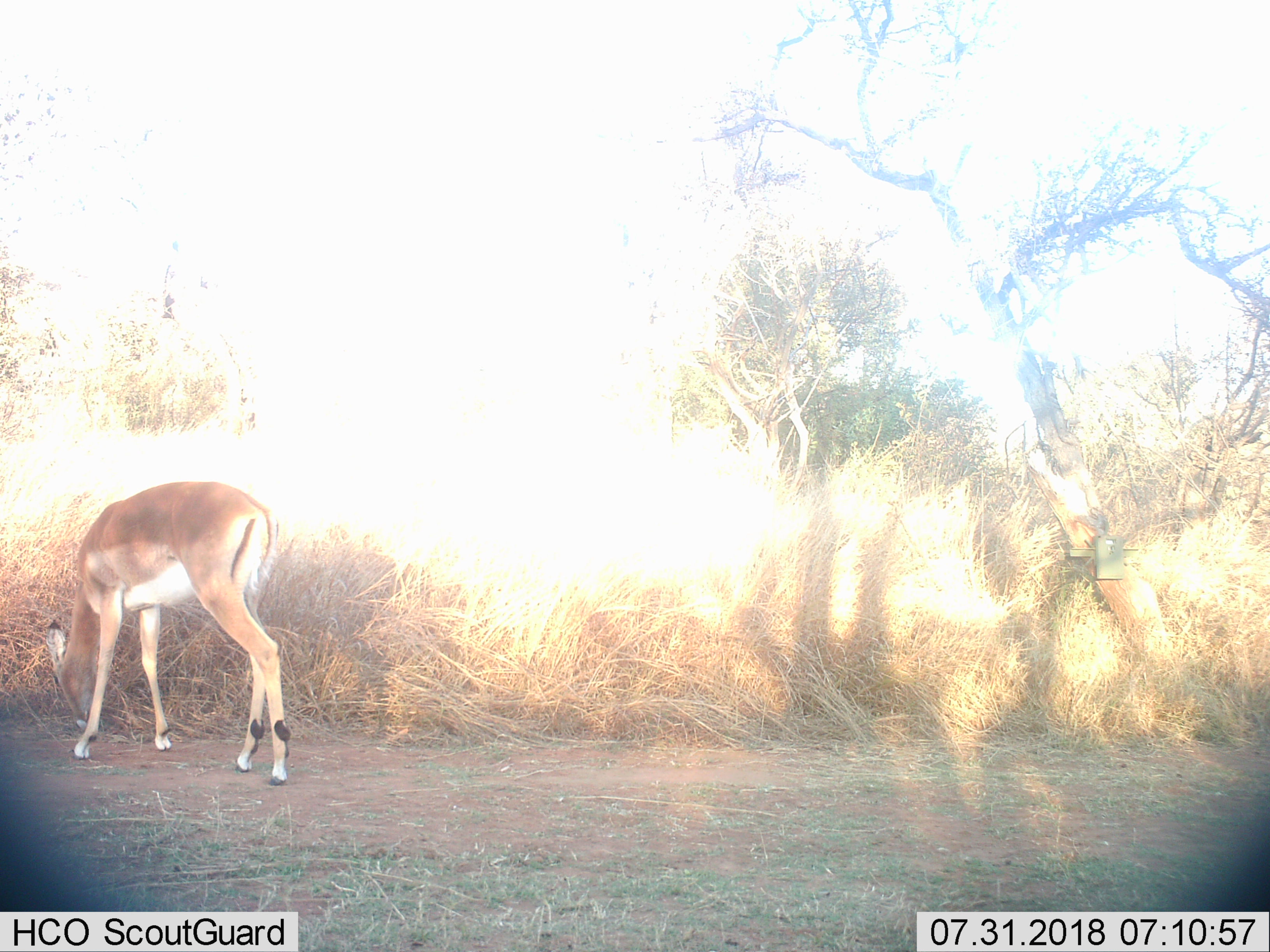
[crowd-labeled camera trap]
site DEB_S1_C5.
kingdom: Animalia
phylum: Chordata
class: Mammalia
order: Artiodactyla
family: Bovidae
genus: Aepyceros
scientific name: Aepyceros melampus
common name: impala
Impala (Aepyceros melampus), count 1. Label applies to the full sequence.